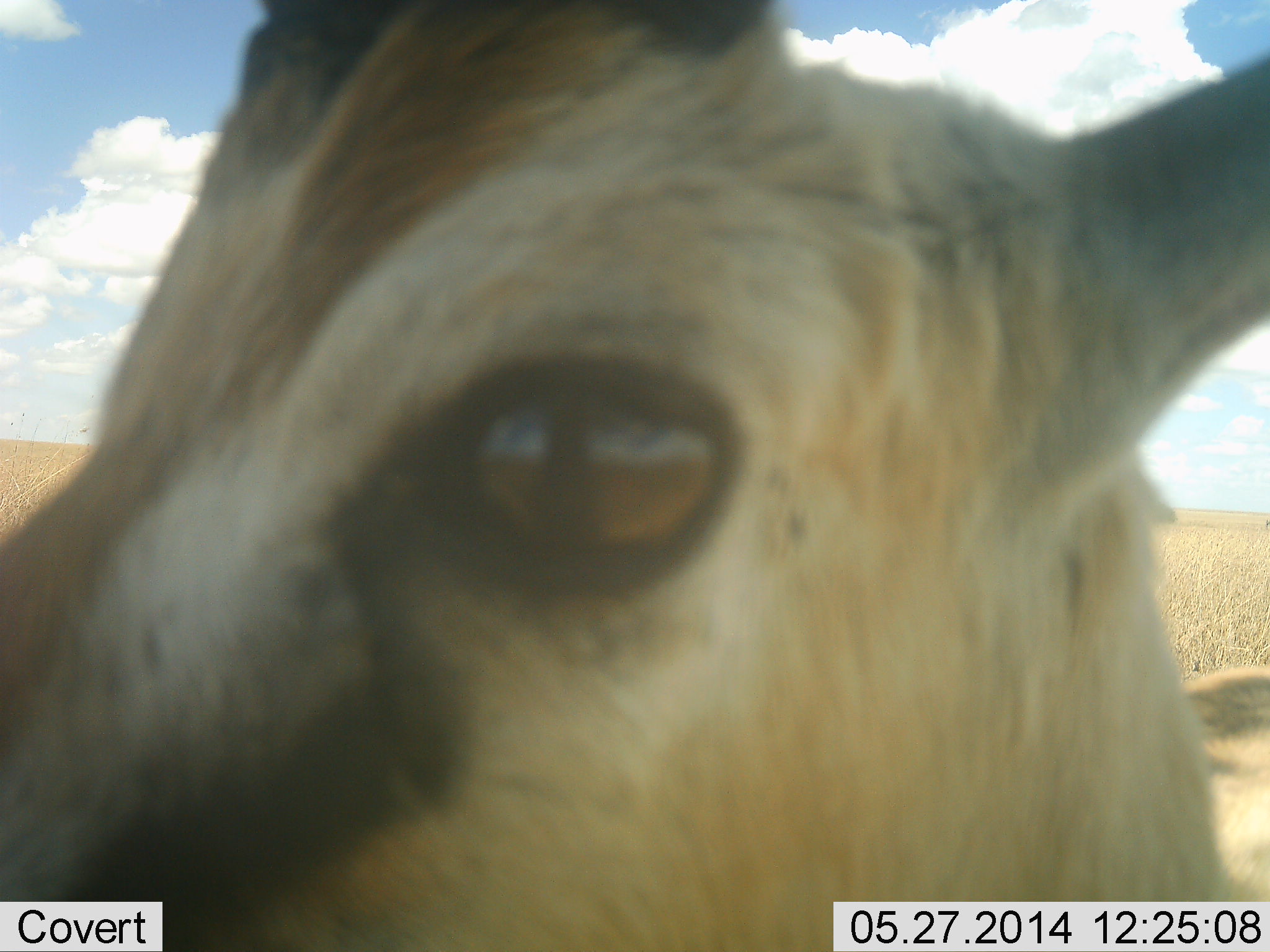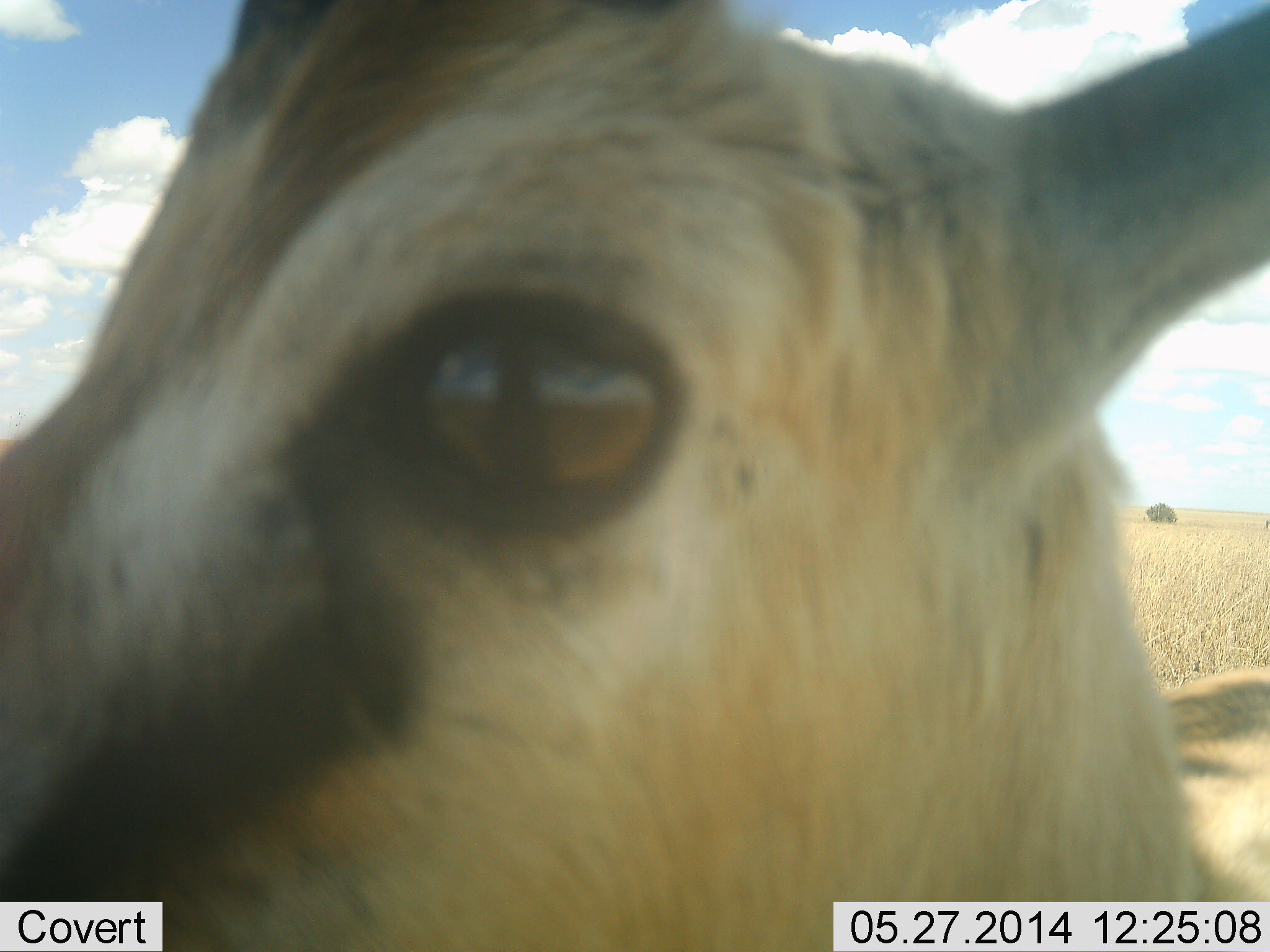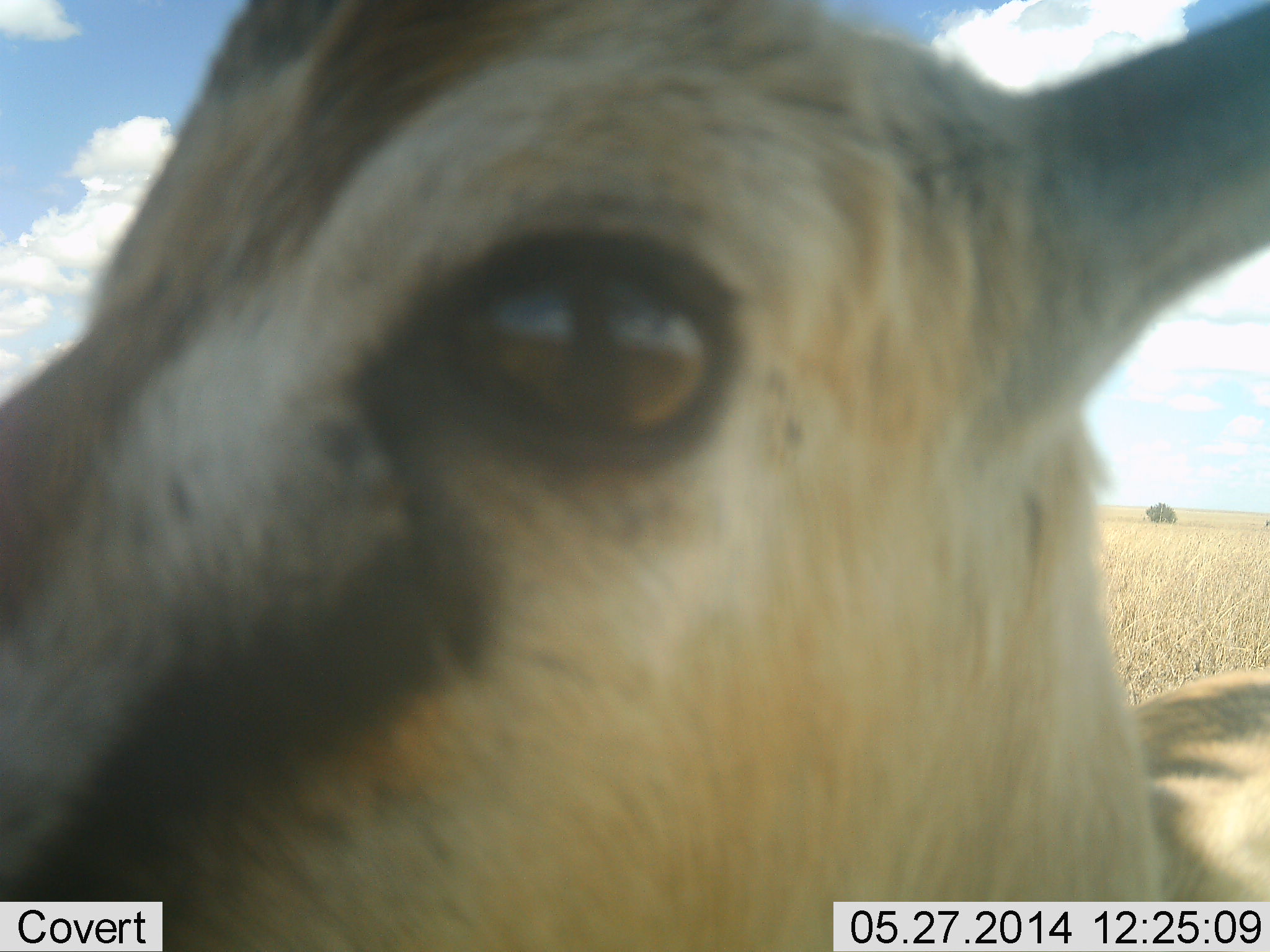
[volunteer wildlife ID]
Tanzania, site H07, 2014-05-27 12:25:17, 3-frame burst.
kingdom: Animalia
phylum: Chordata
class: Mammalia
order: Artiodactyla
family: Bovidae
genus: Eudorcas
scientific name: Eudorcas thomsonii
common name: thomson's gazelle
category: gazellethomsons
Gazellethomsons (thomson's gazelle) (Eudorcas thomsonii), count 1. Behavior (volunteer vote fractions): standing 100%, resting 0%, moving 0%, interacting 22%. Young present (vote fraction): 0%. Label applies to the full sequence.